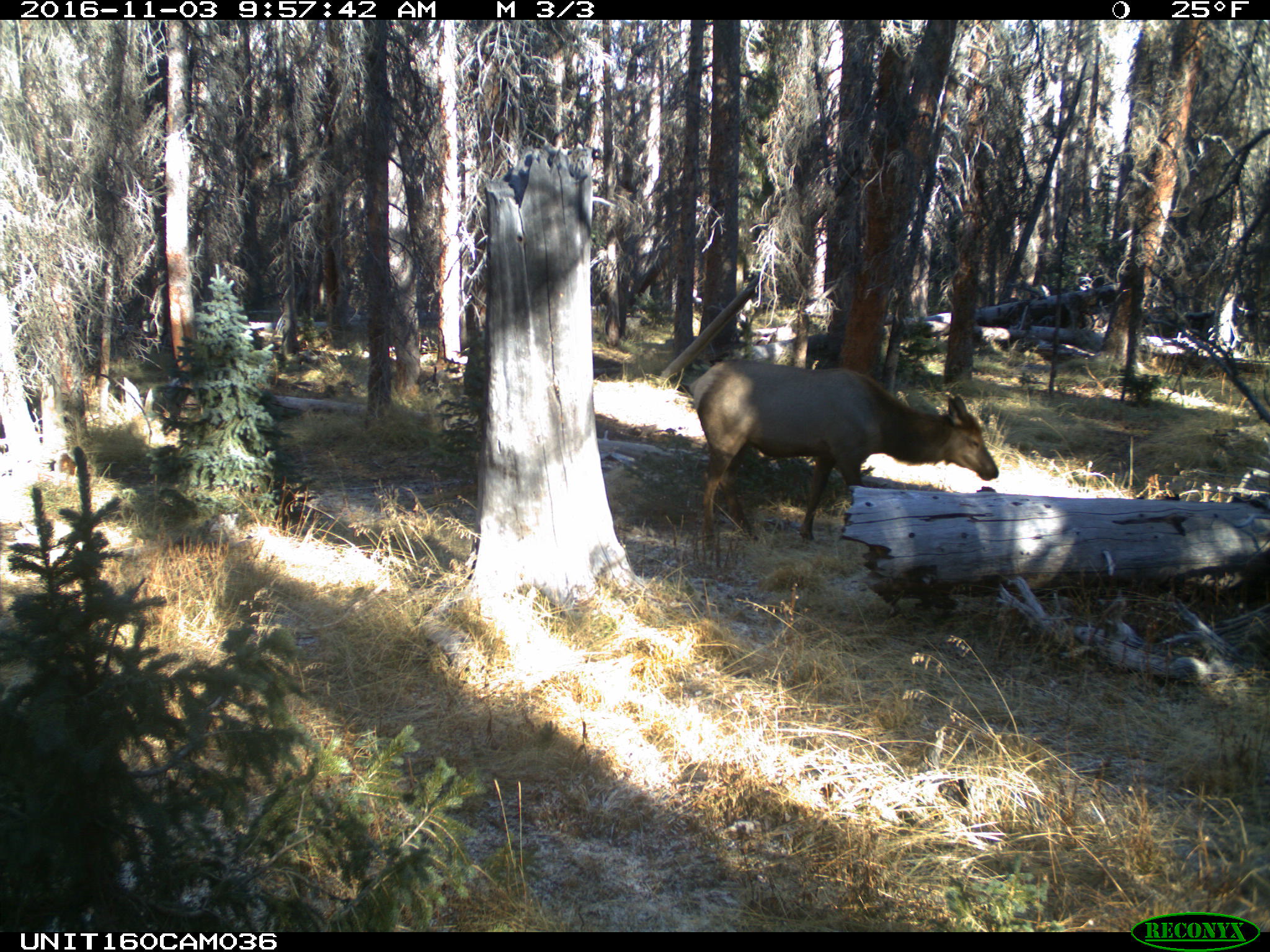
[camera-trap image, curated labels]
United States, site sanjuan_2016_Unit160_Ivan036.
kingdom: Animalia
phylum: Chordata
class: Mammalia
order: Artiodactyla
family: Cervidae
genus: Cervus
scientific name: Cervus elaphus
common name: red deer